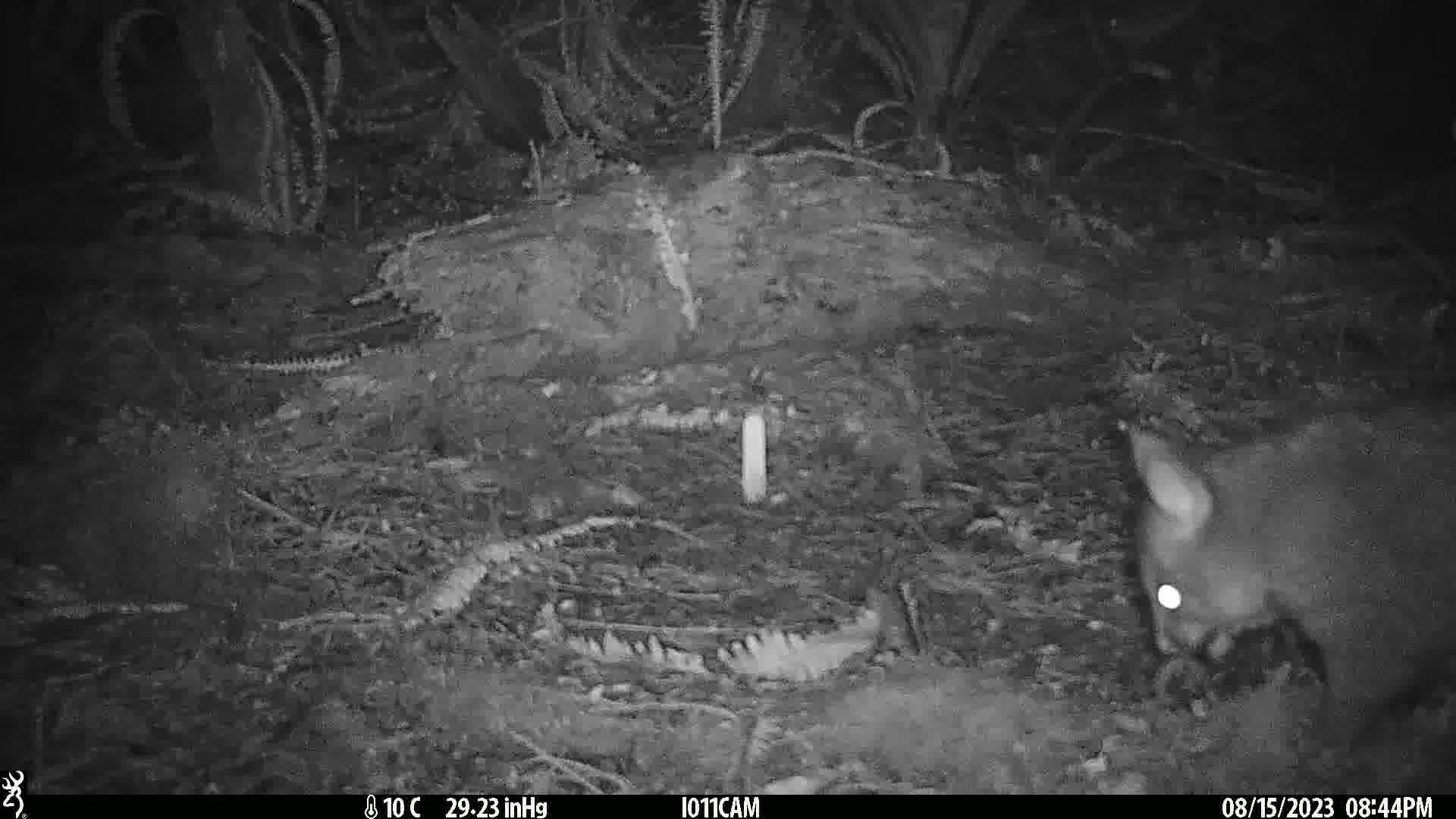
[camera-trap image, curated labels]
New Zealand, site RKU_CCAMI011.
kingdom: Animalia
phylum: Chordata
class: Mammalia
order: Diprotodontia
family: Phalangeridae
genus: Trichosurus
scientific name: Trichosurus vulpecula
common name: common brushtail possum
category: possum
Possum (common brushtail possum) (Trichosurus vulpecula).